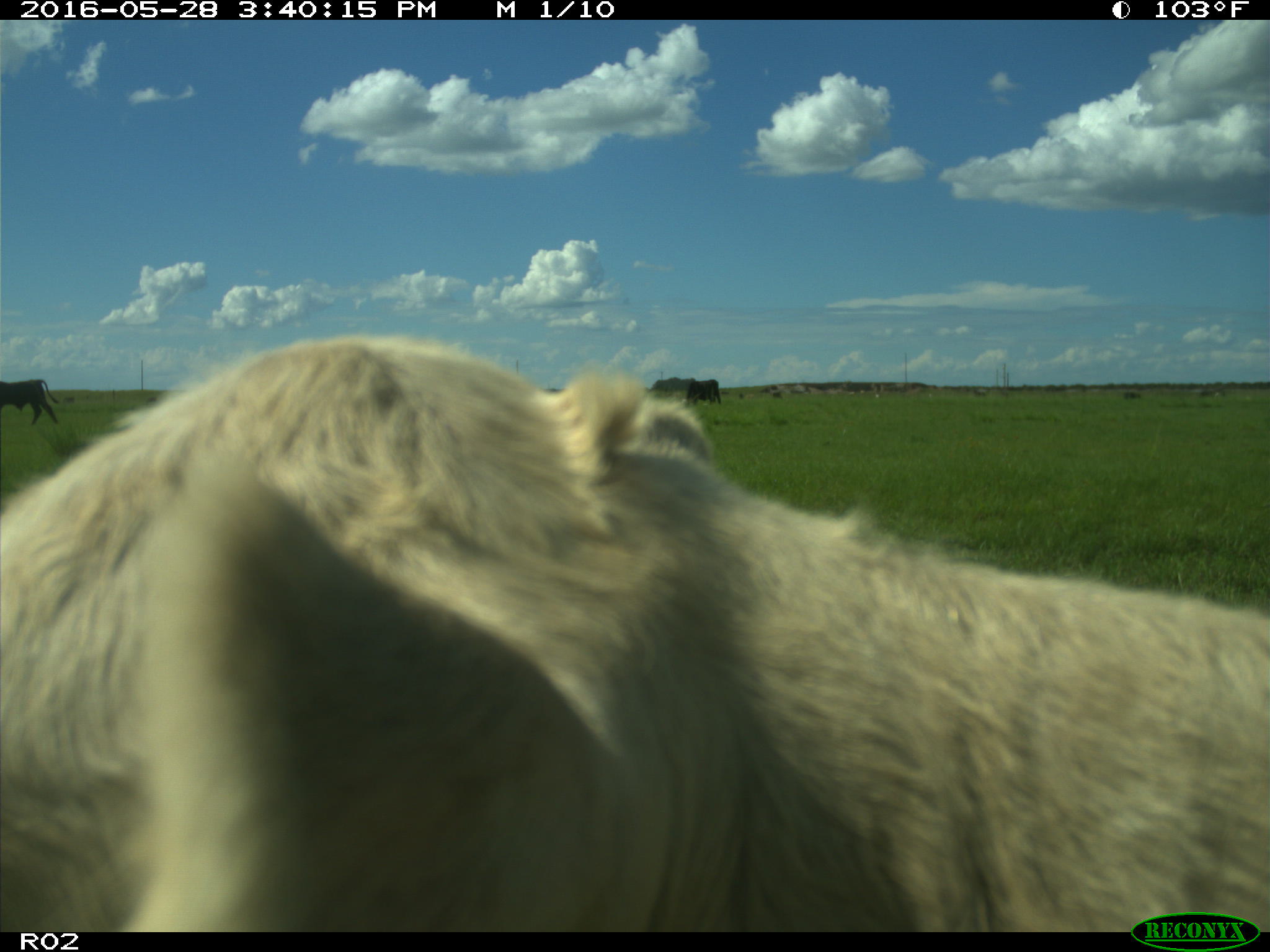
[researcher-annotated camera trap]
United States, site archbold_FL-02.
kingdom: Animalia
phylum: Chordata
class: Mammalia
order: Artiodactyla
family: Bovidae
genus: Bos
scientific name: Bos taurus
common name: domestic cow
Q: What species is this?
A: Bos taurus (domestic cow).